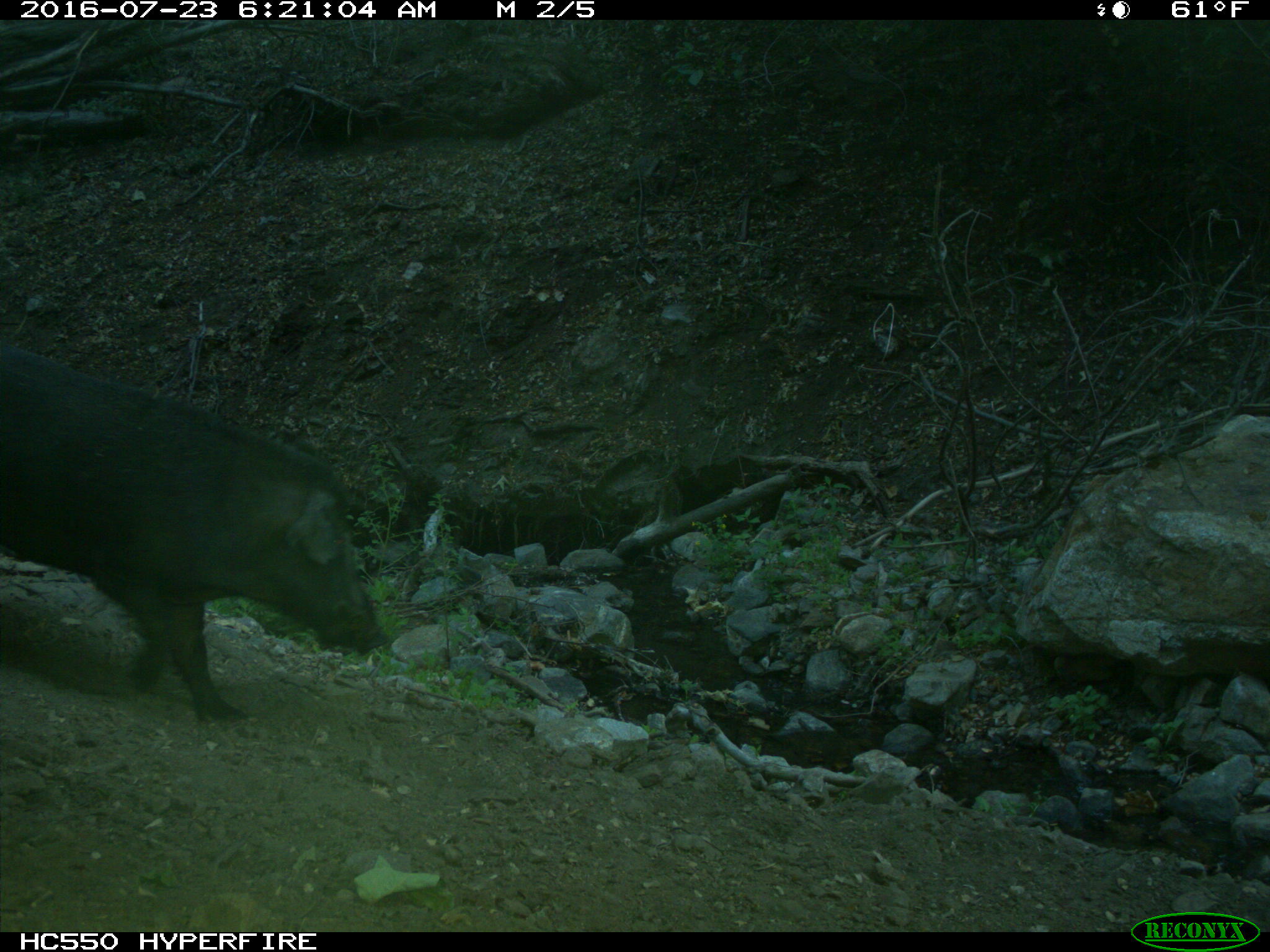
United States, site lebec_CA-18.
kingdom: Animalia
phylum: Chordata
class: Mammalia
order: Artiodactyla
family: Suidae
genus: Sus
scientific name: Sus scrofa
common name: wild boar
Sus scrofa (wild boar).